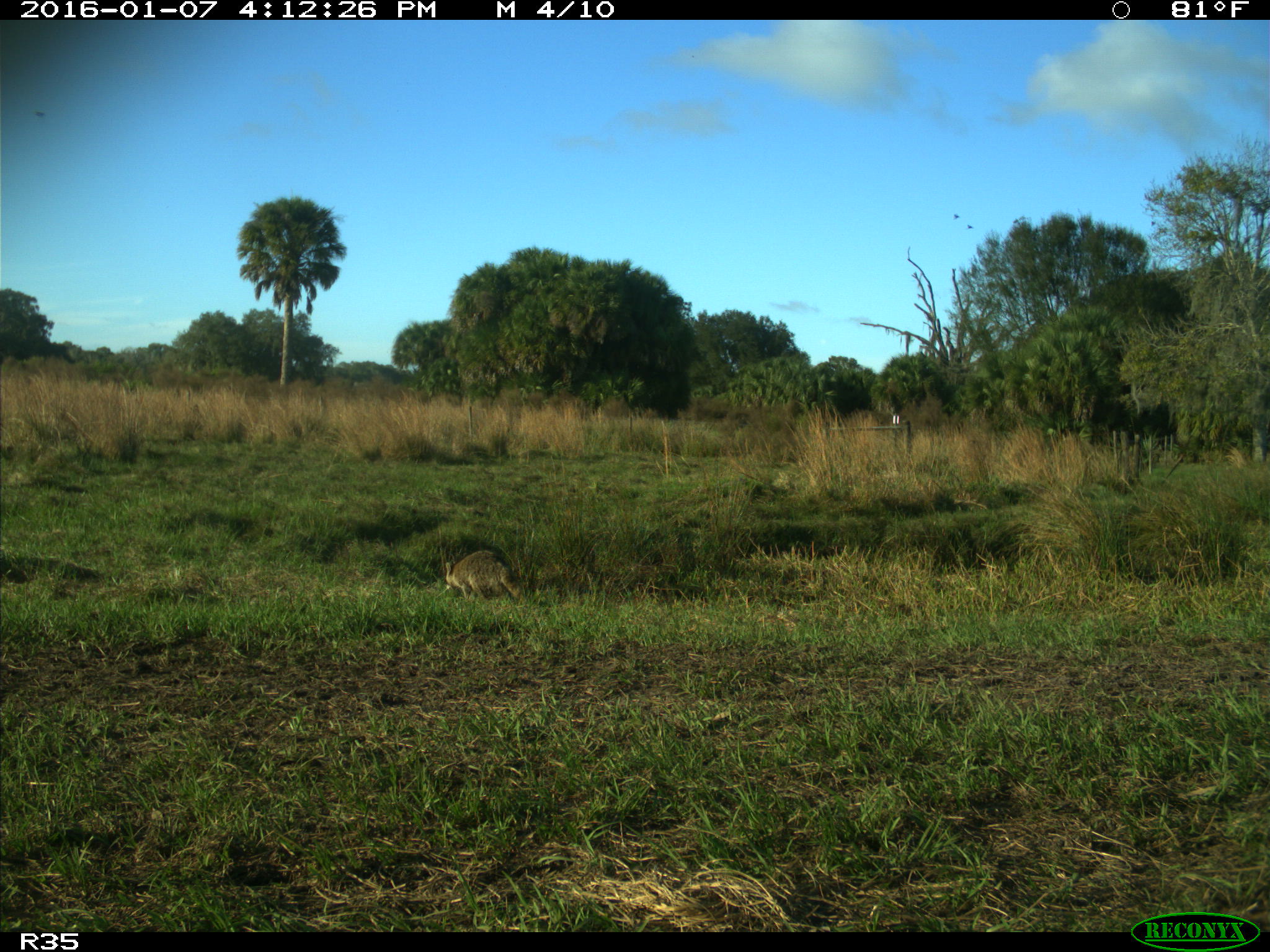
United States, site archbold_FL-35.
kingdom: Animalia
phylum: Chordata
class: Mammalia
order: Carnivora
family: Procyonidae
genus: Procyon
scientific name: Procyon lotor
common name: common raccoon